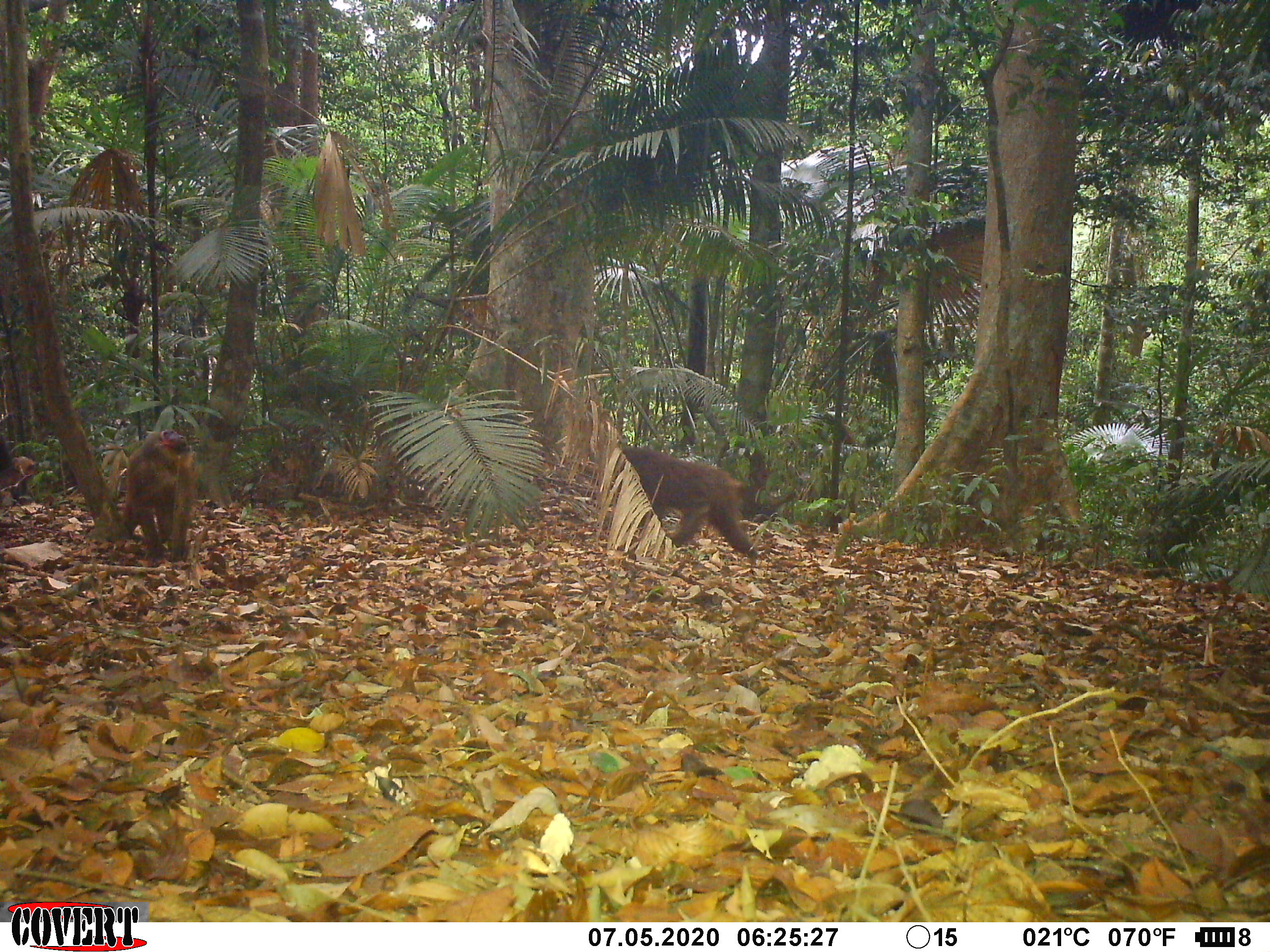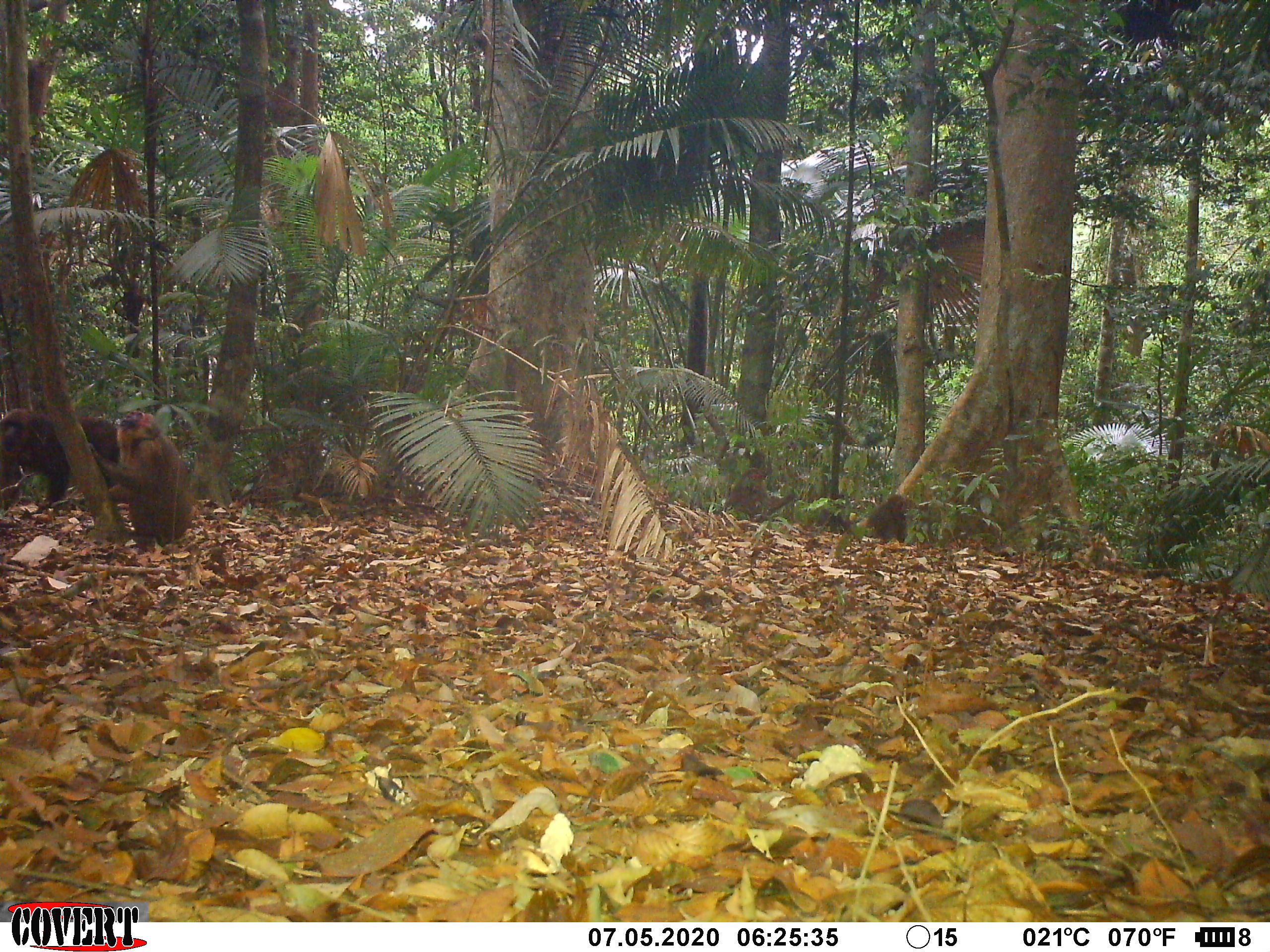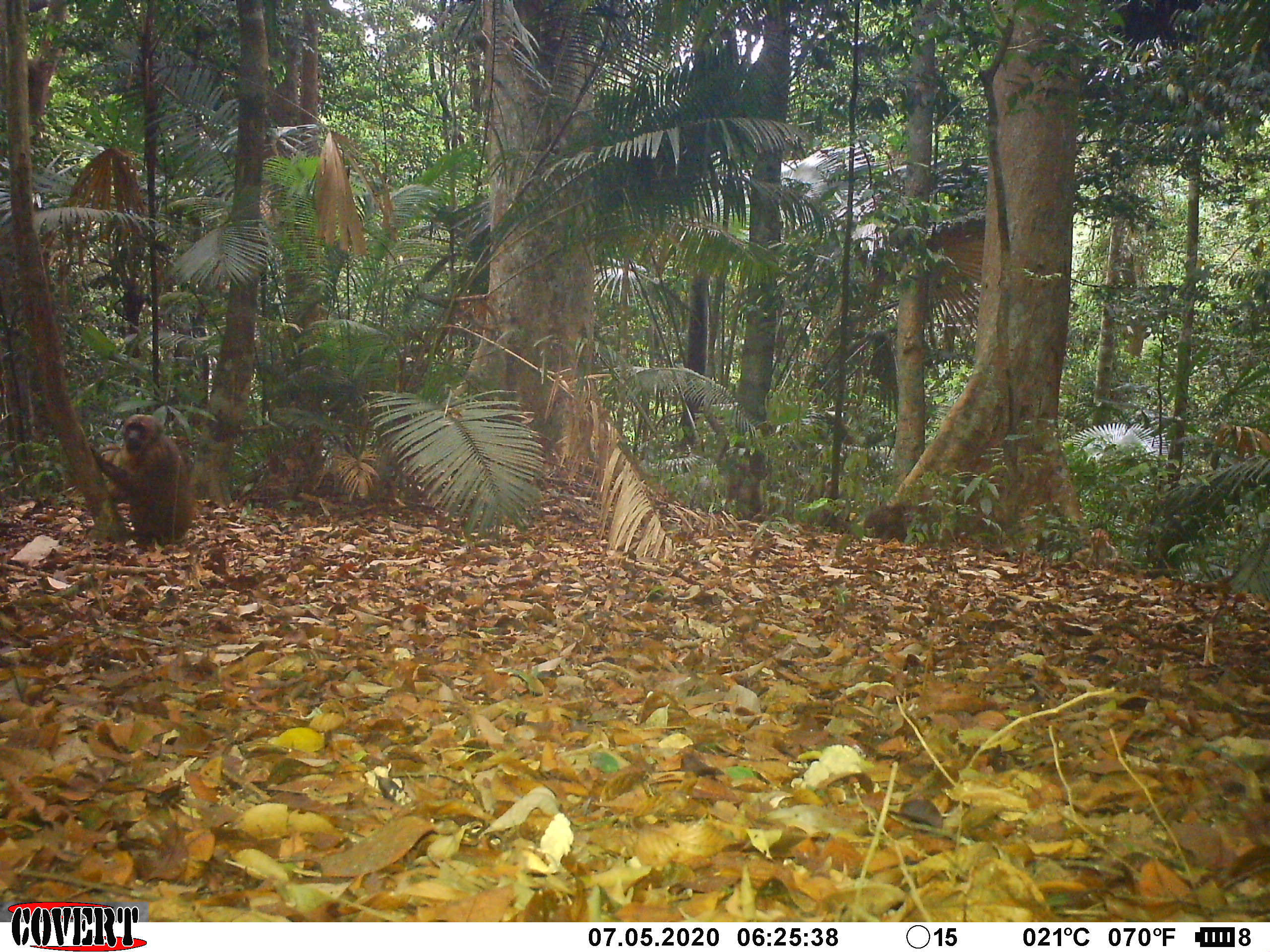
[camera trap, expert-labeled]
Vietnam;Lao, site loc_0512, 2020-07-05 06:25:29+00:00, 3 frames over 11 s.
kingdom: Animalia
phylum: Chordata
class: Mammalia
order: Primates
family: Cercopithecidae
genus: Macaca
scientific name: Macaca arctoides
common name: stump-tailed macaque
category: stump tailed macaque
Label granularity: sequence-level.